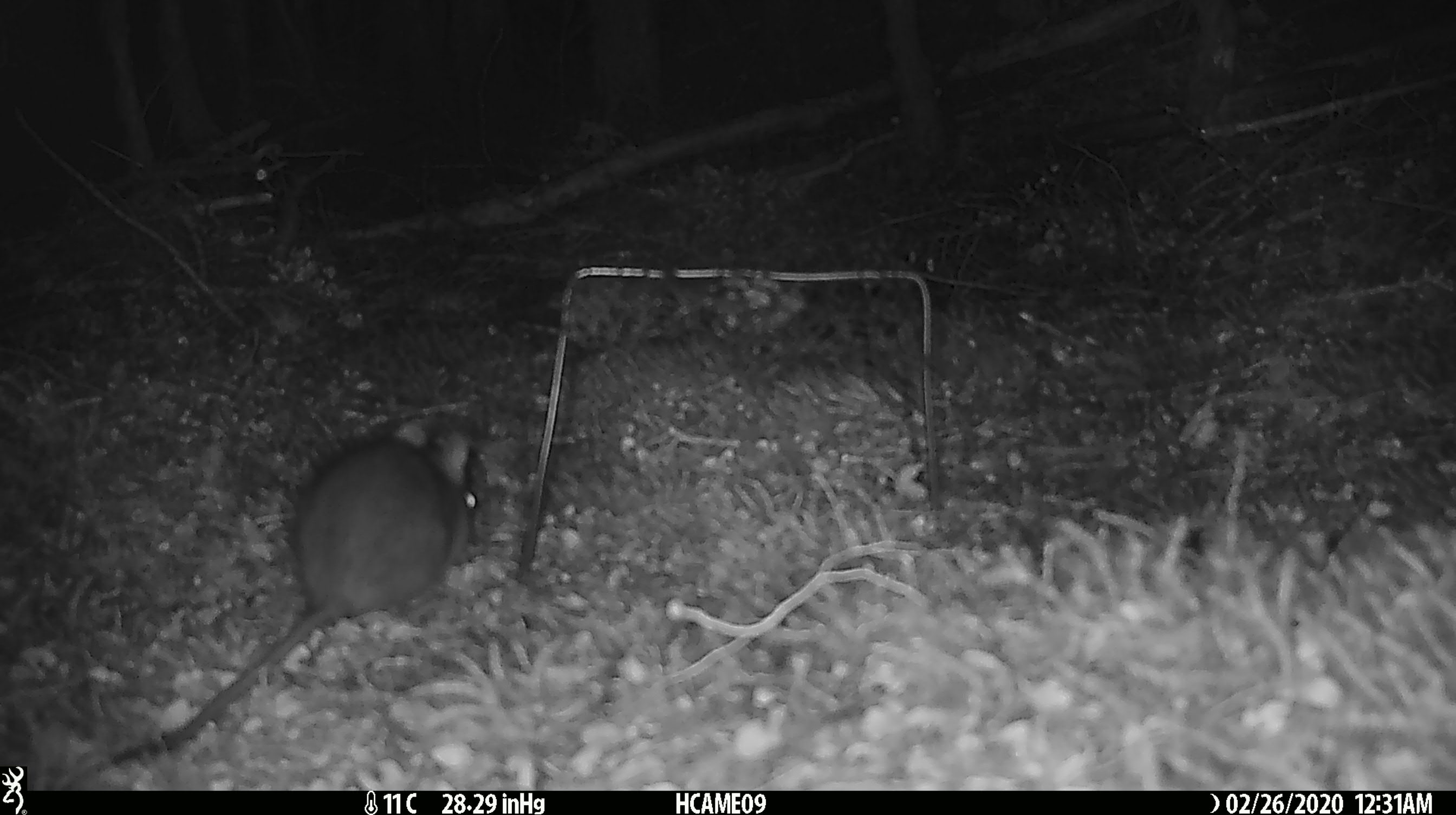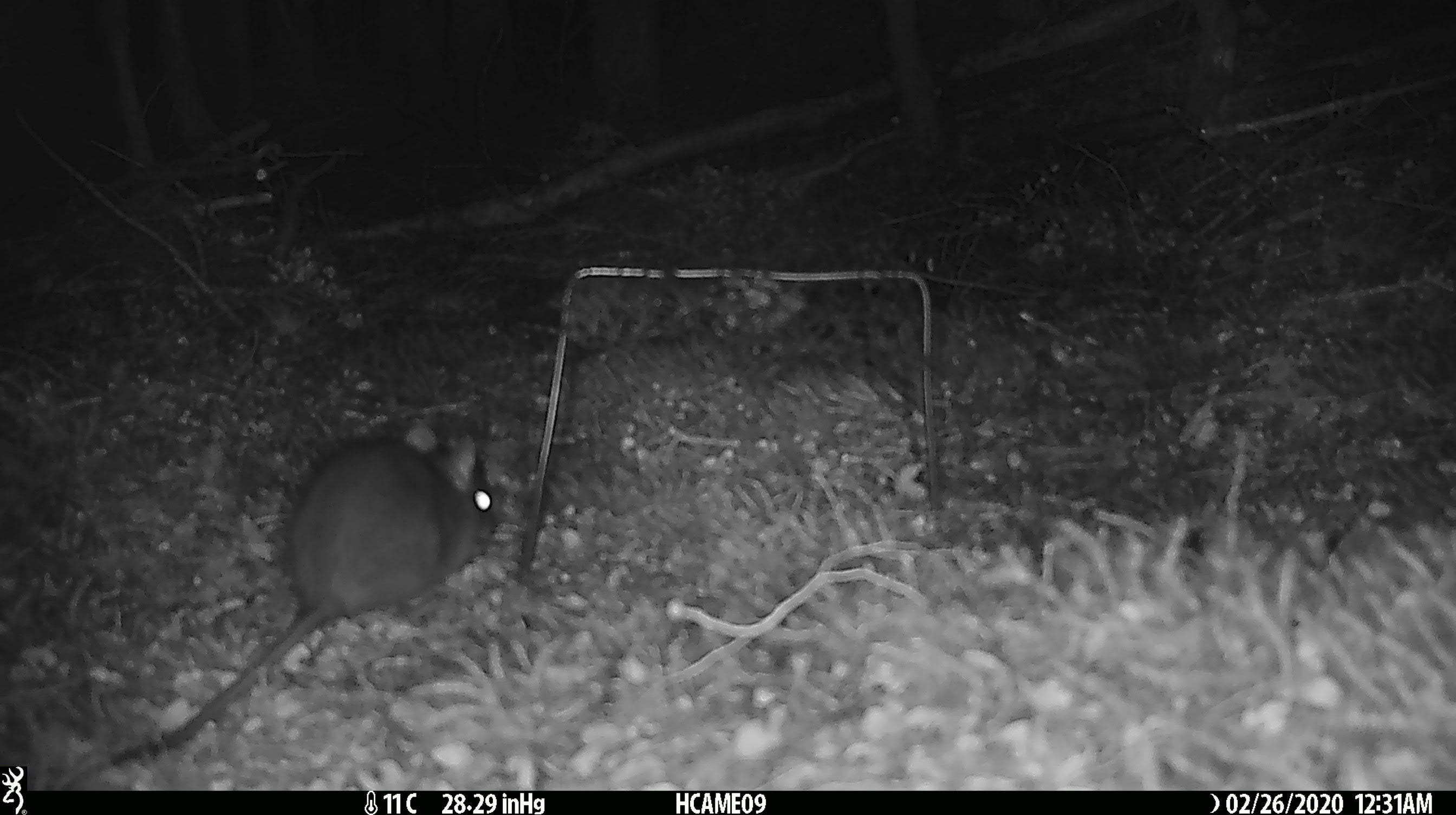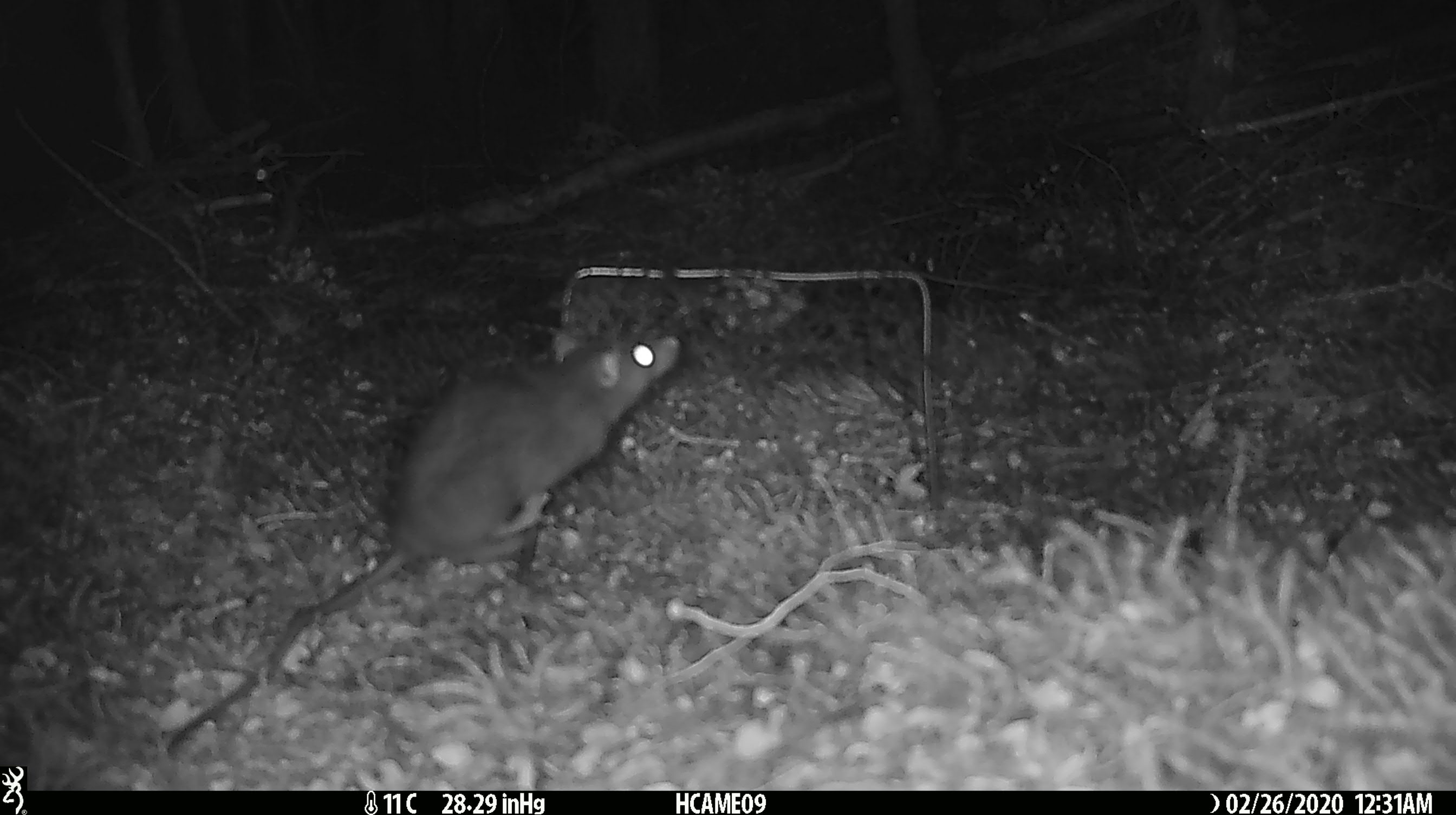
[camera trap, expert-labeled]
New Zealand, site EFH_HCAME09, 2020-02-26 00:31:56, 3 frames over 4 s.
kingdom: Animalia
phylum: Chordata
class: Mammalia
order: Rodentia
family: Muridae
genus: Rattus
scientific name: Rattus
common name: rat